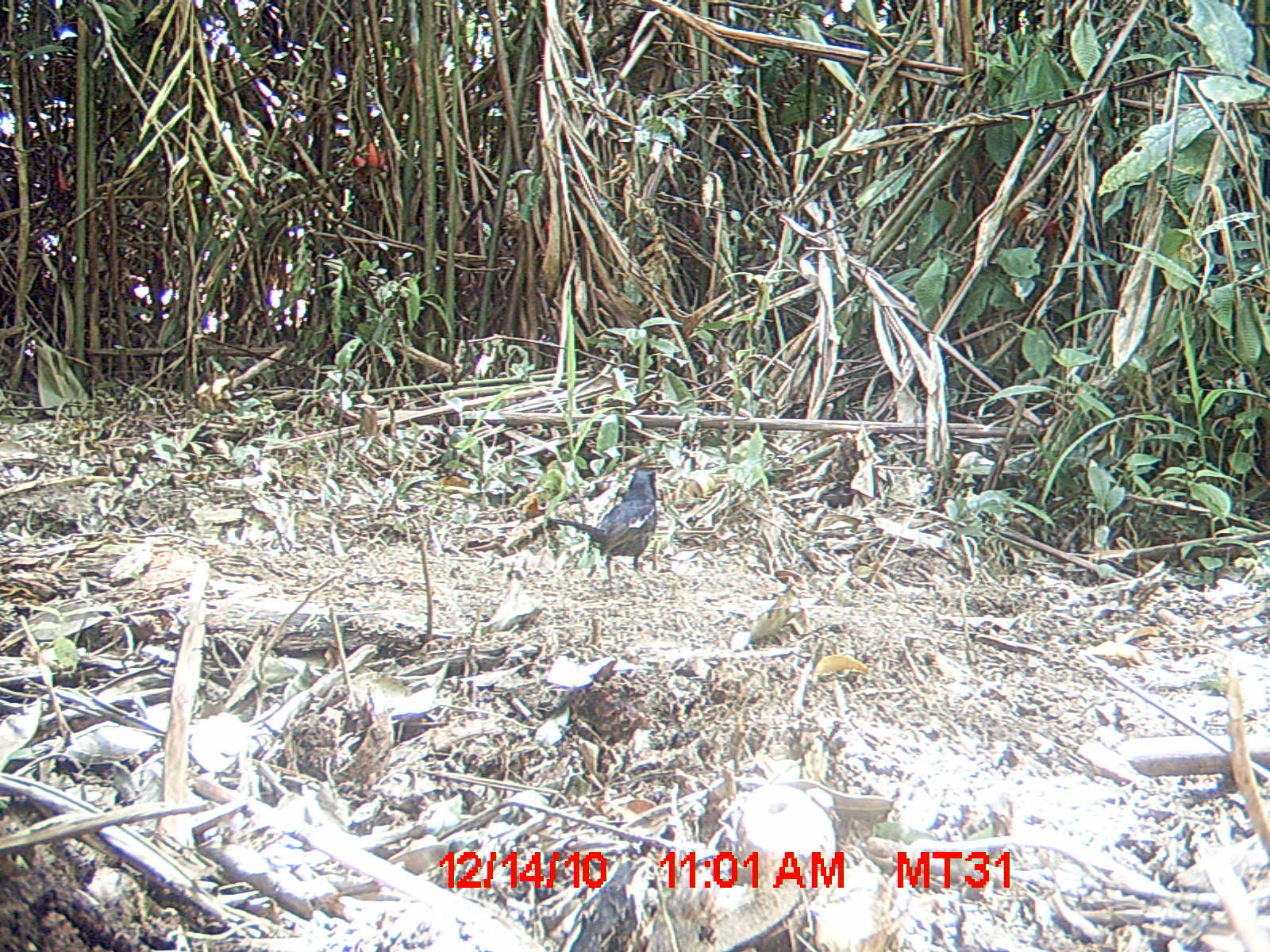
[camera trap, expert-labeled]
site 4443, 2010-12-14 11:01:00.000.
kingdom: Animalia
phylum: Chordata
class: Aves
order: Passeriformes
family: Muscicapidae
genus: Copsychus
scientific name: Copsychus albospecularis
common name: madagascan magpie-robin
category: cospsychus albospecularis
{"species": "cospsychus albospecularis (madagascan magpie-robin) (Copsychus albospecularis)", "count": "1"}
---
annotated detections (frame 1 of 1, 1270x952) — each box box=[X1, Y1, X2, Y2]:
cospsychus albospecularis: box=[546, 467, 661, 591]